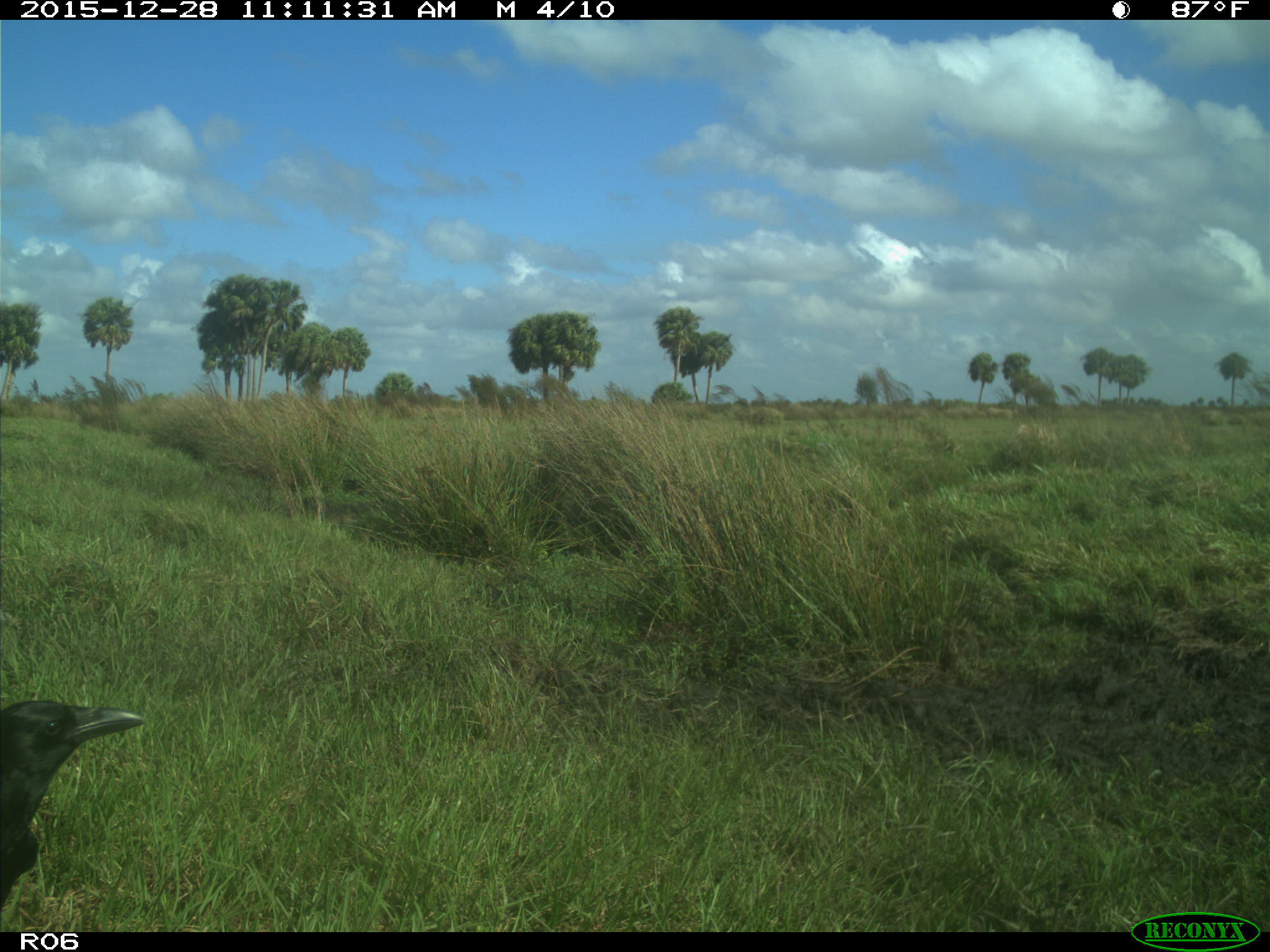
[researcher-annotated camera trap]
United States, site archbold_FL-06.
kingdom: Animalia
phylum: Chordata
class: Aves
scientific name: Aves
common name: birds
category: unidentified bird